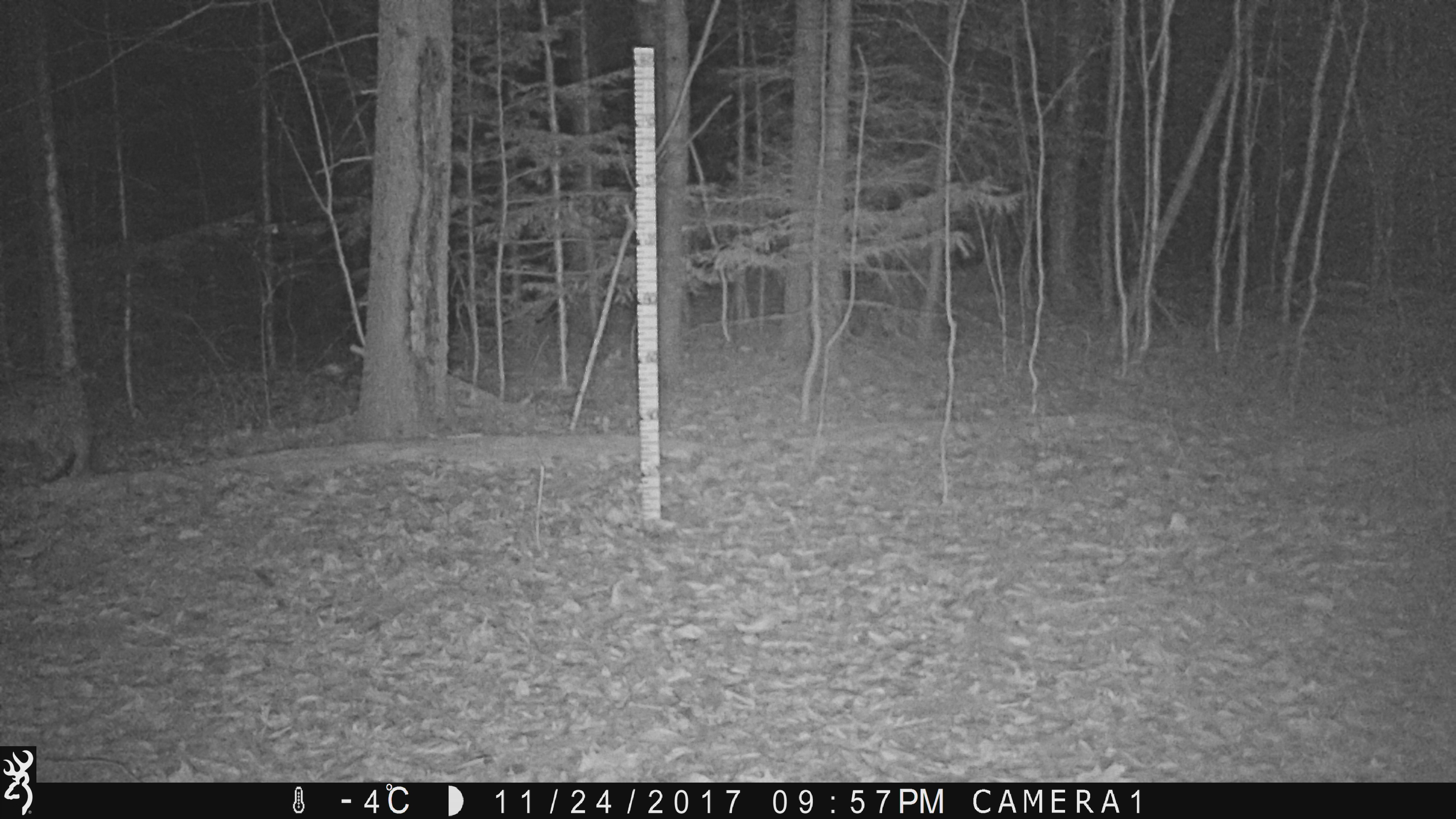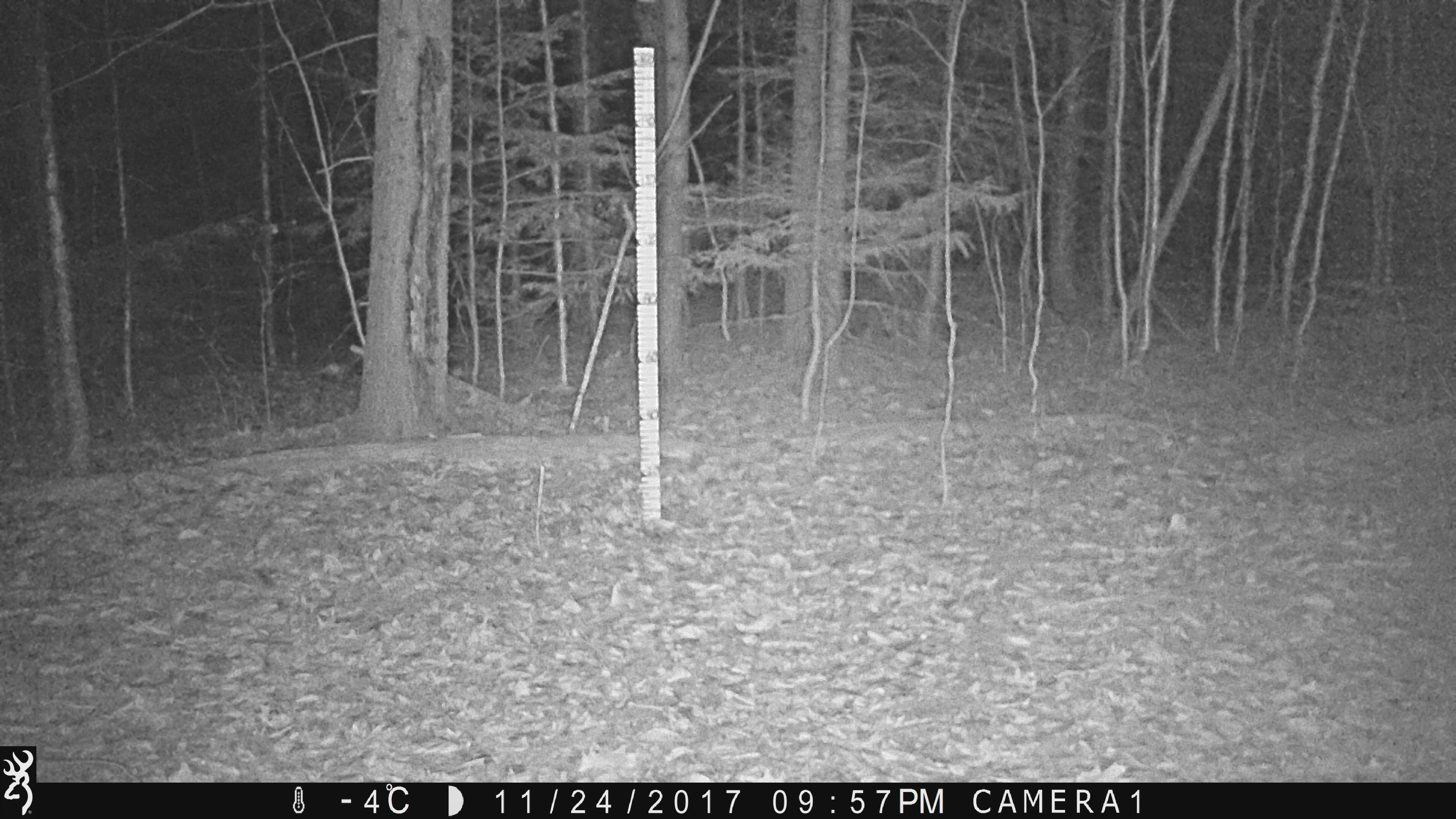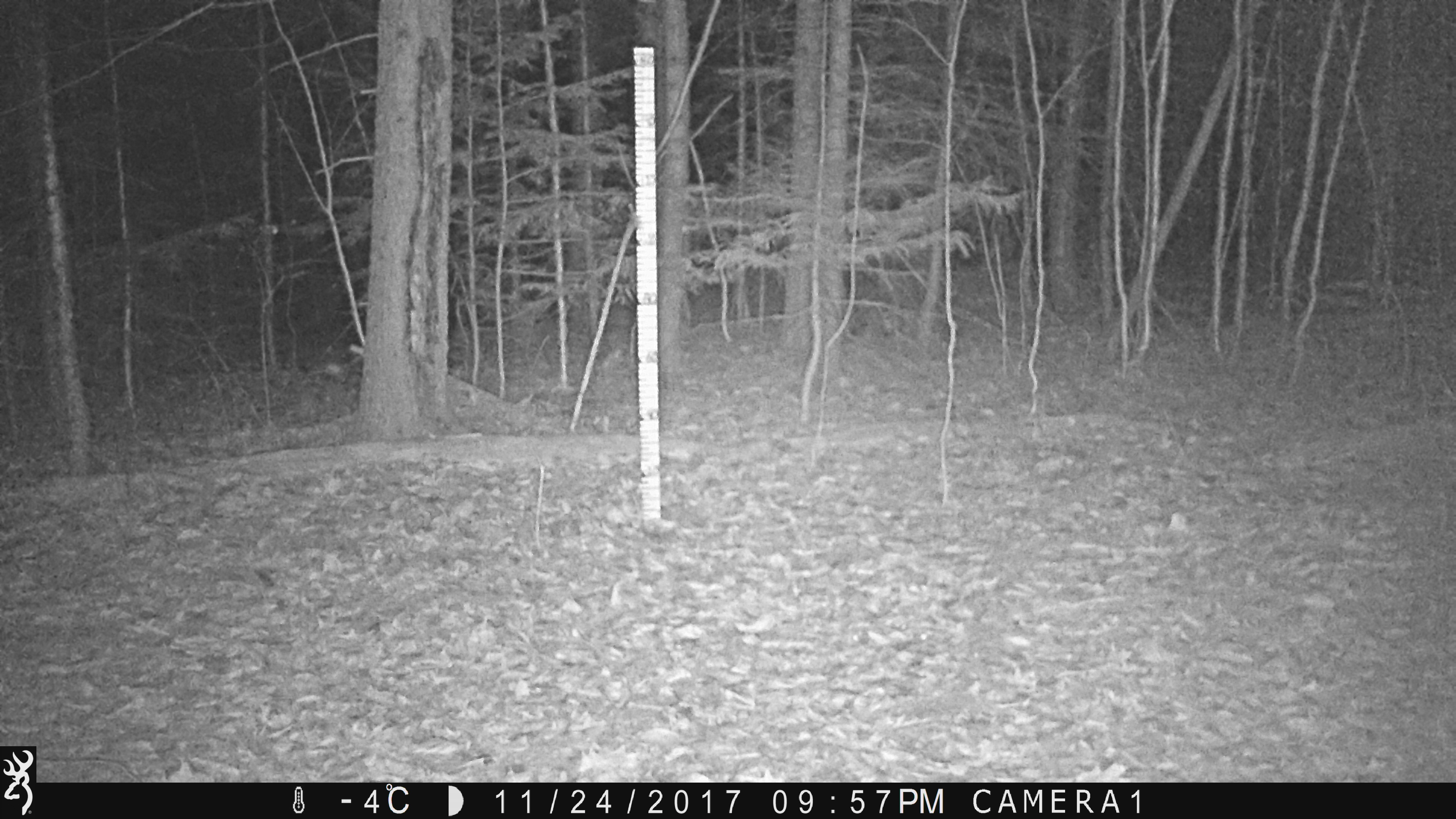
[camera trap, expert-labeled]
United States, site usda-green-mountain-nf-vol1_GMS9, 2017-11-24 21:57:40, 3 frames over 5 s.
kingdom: Animalia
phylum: Chordata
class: Mammalia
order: Carnivora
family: Felidae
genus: Lynx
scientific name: Lynx rufus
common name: bobcat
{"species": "bobcat (Lynx rufus)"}